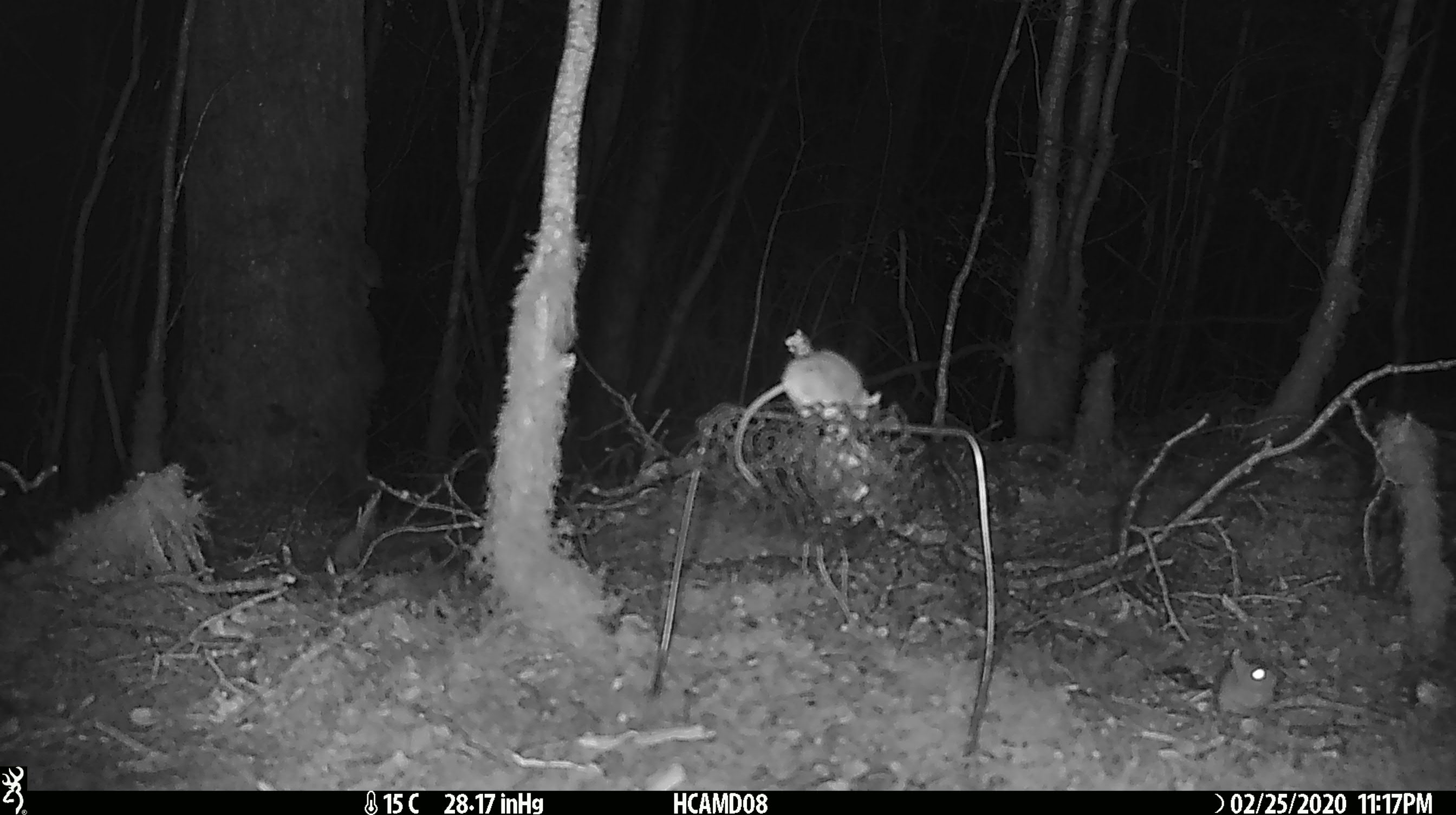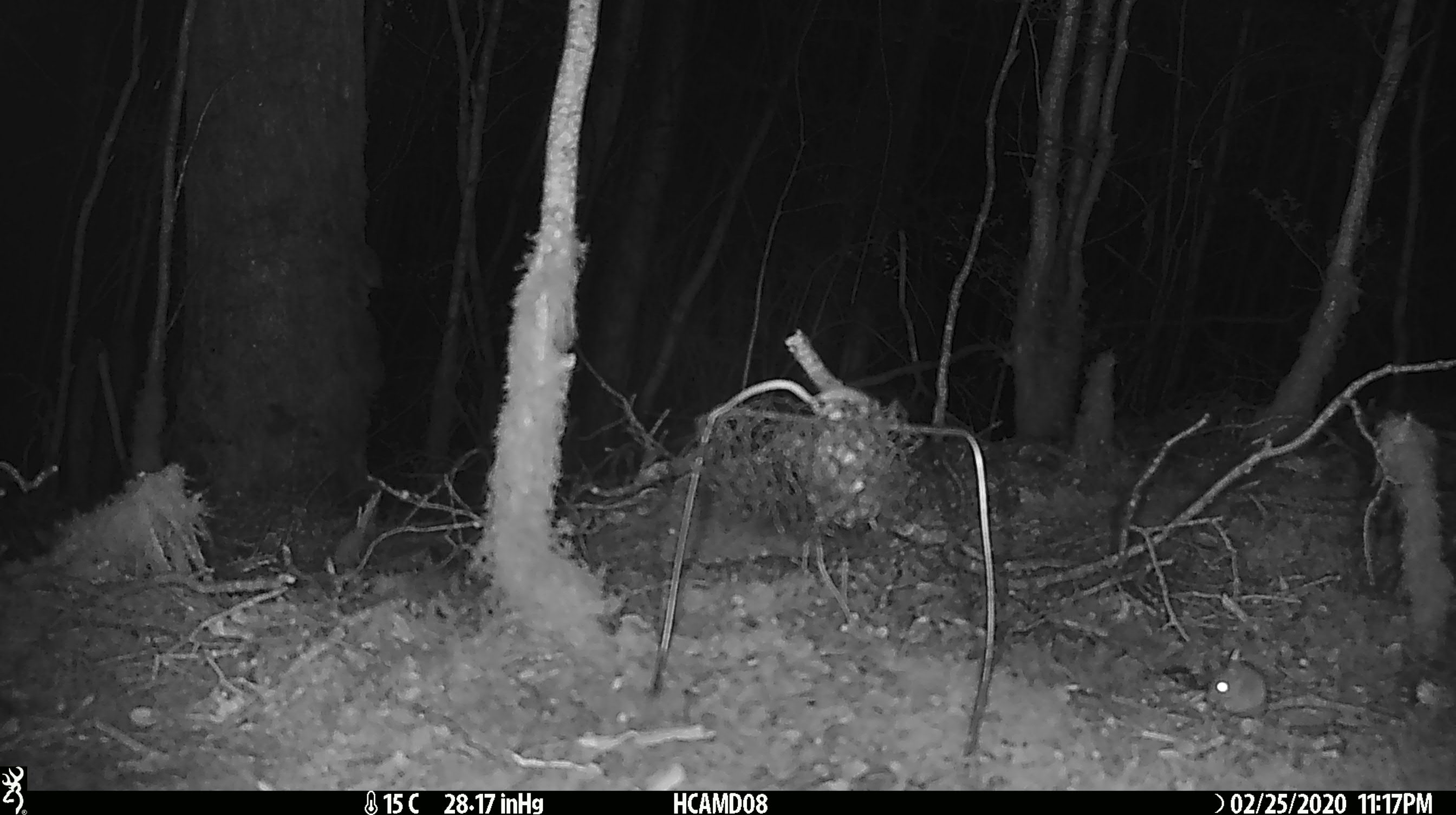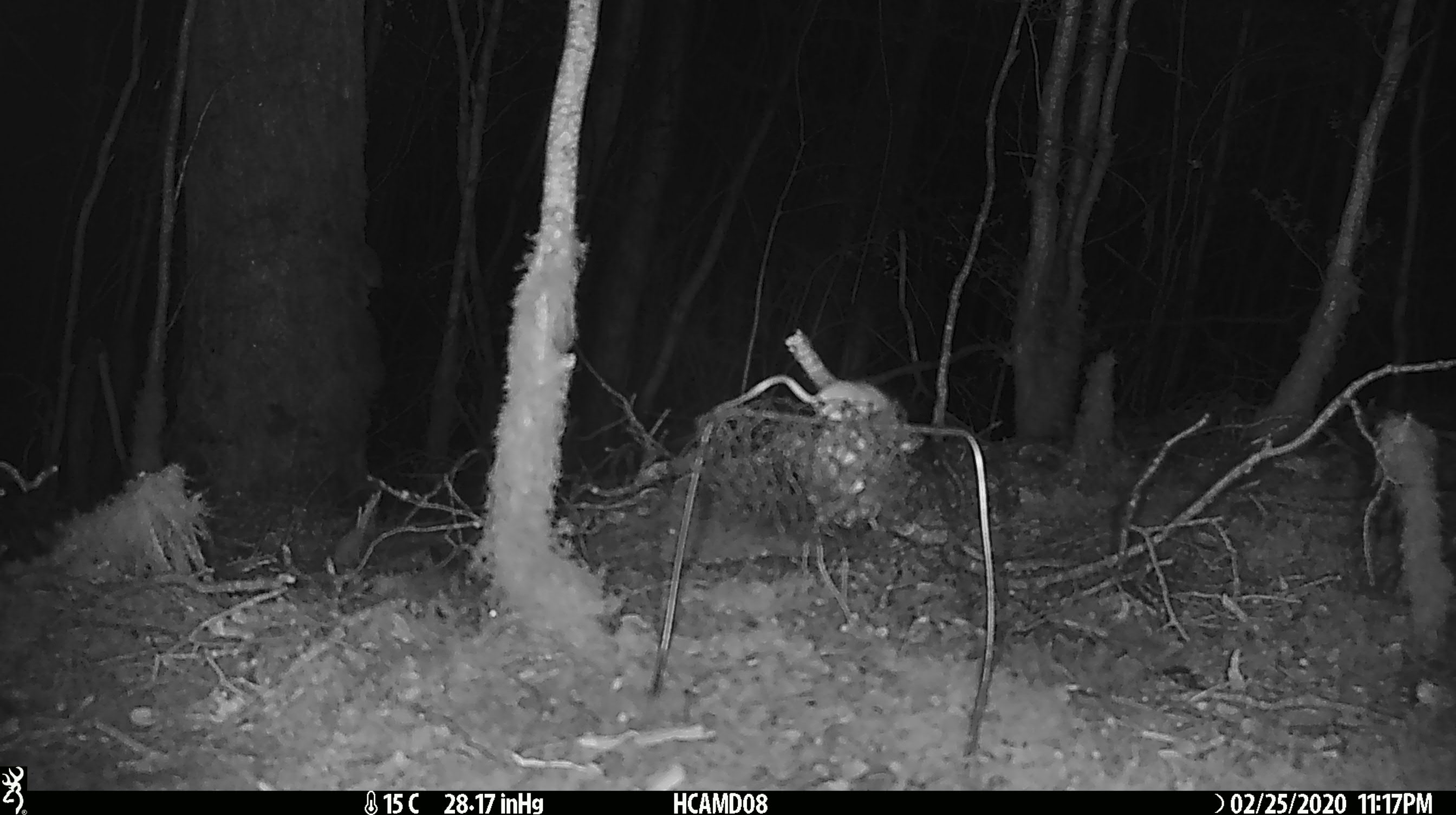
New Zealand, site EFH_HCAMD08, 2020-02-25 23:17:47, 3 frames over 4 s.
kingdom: Animalia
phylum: Chordata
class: Mammalia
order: Rodentia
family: Muridae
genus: Mus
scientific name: Mus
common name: mouse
Mouse (Mus).